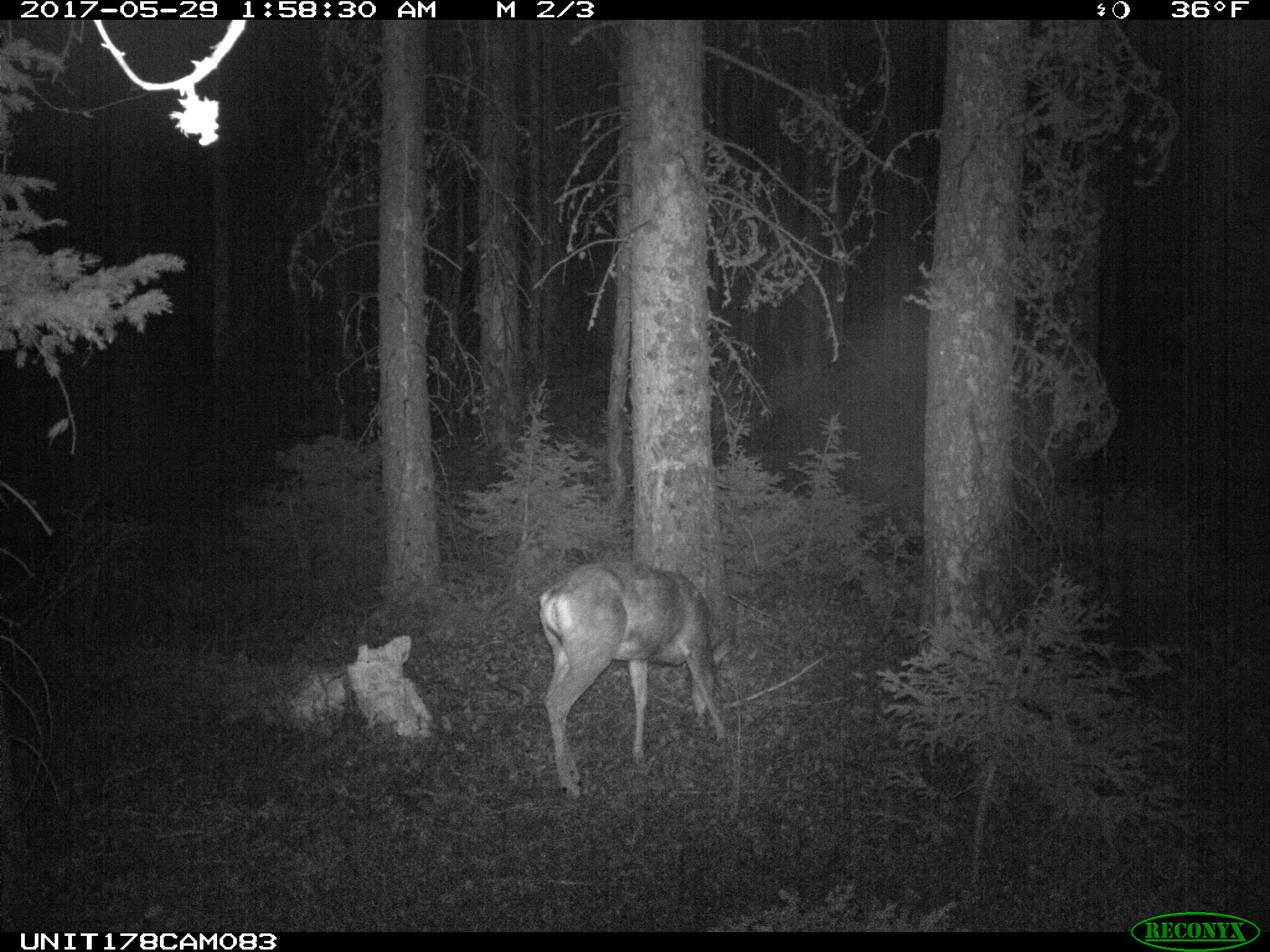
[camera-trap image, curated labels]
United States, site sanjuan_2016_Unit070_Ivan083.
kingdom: Animalia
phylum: Chordata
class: Mammalia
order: Artiodactyla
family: Cervidae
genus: Odocoileus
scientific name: Odocoileus hemionus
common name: mule deer